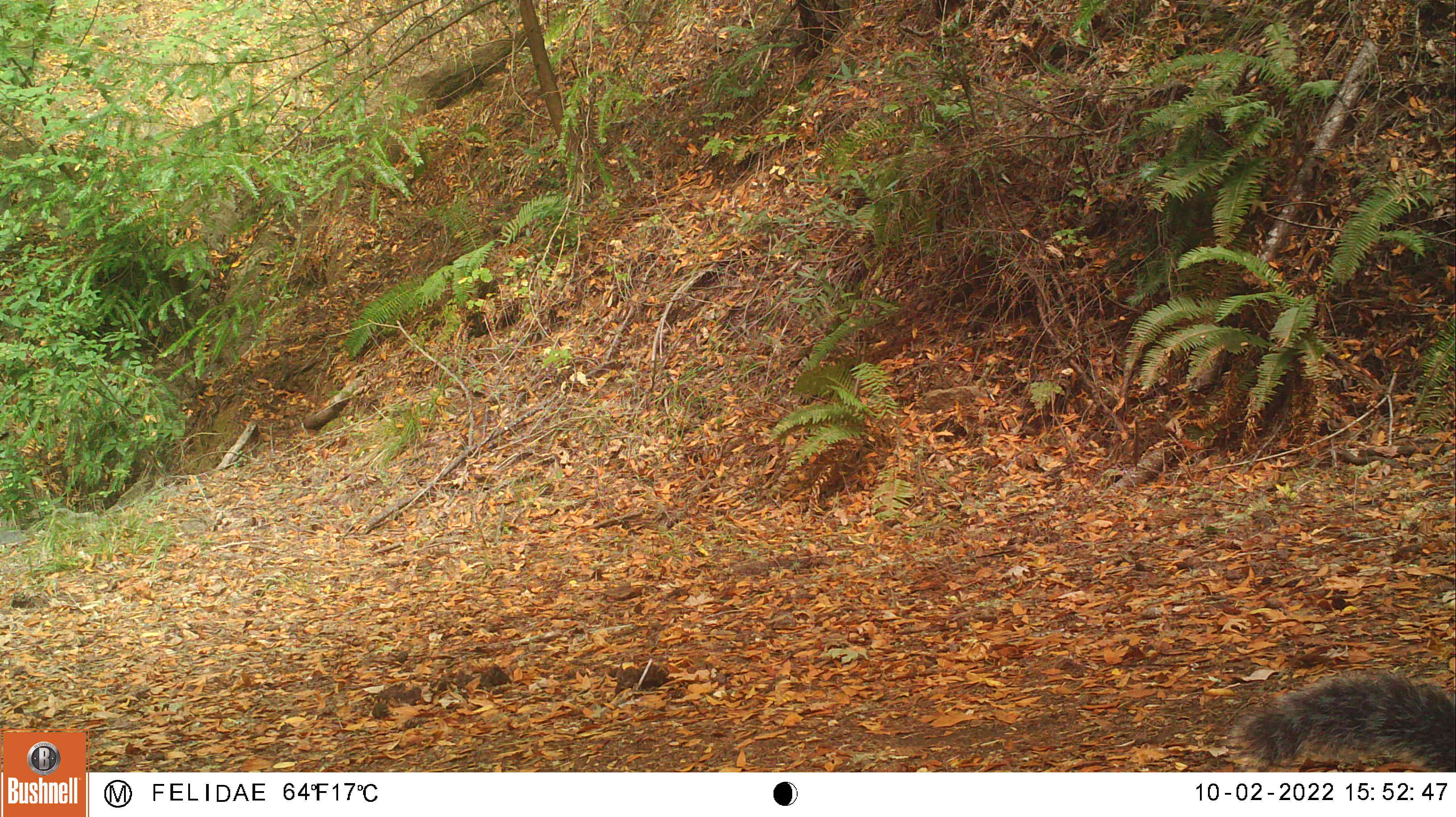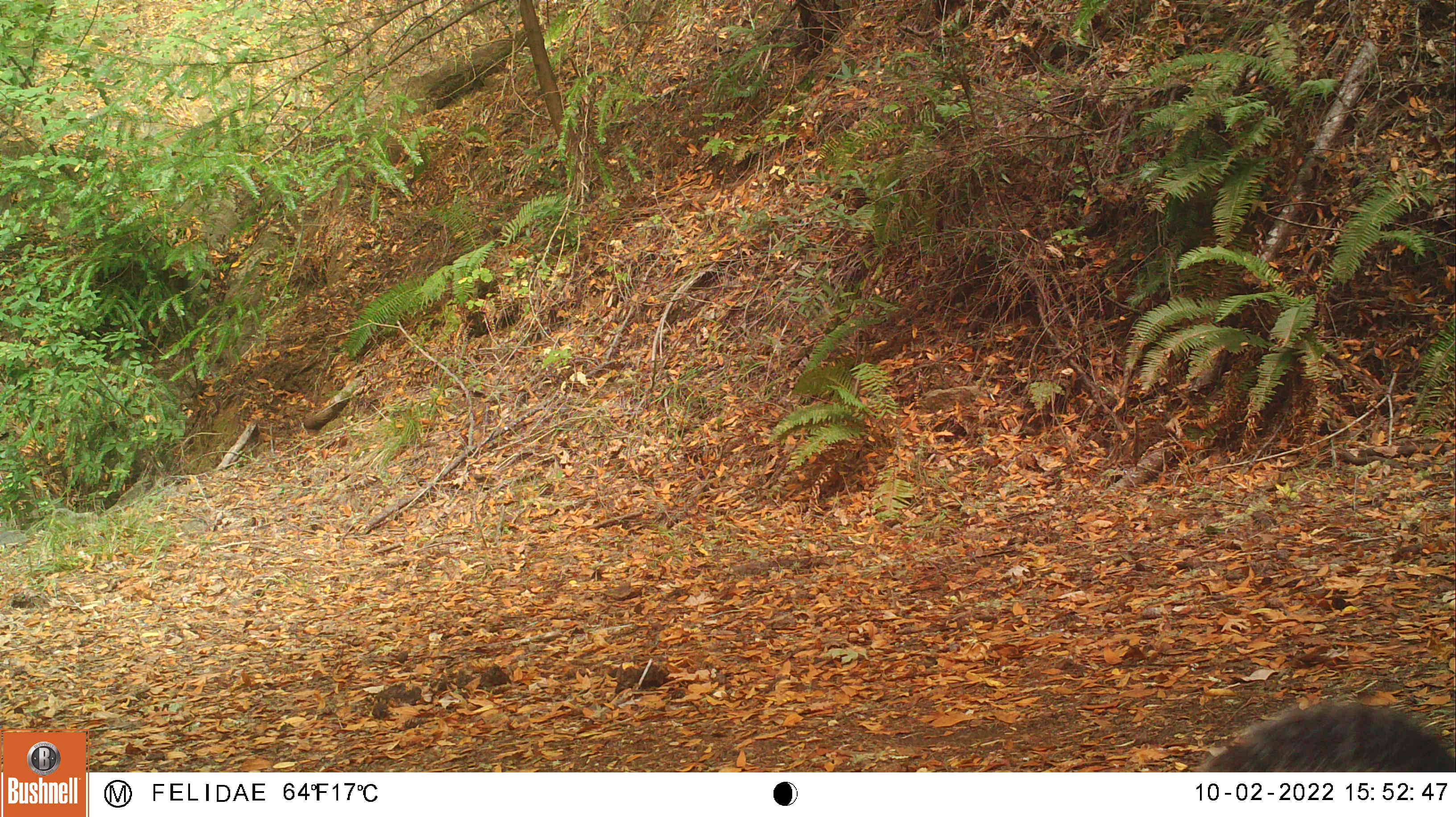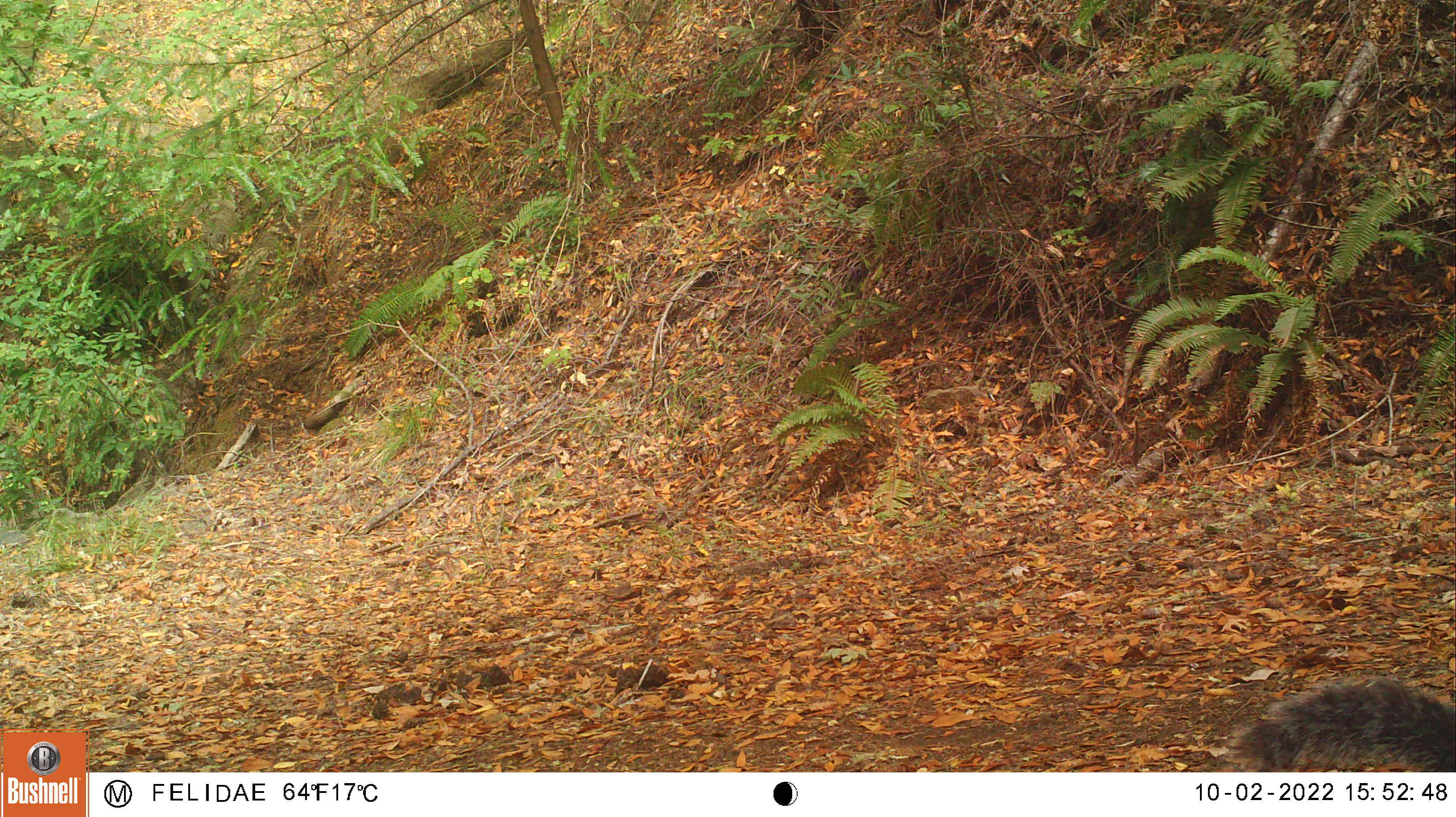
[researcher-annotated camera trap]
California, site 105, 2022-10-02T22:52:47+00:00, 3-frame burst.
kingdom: Animalia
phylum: Chordata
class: Mammalia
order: Rodentia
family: Sciuridae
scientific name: Sciuridae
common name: squirrel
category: unknown squirrel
Unknown squirrel (squirrel) (Sciuridae).